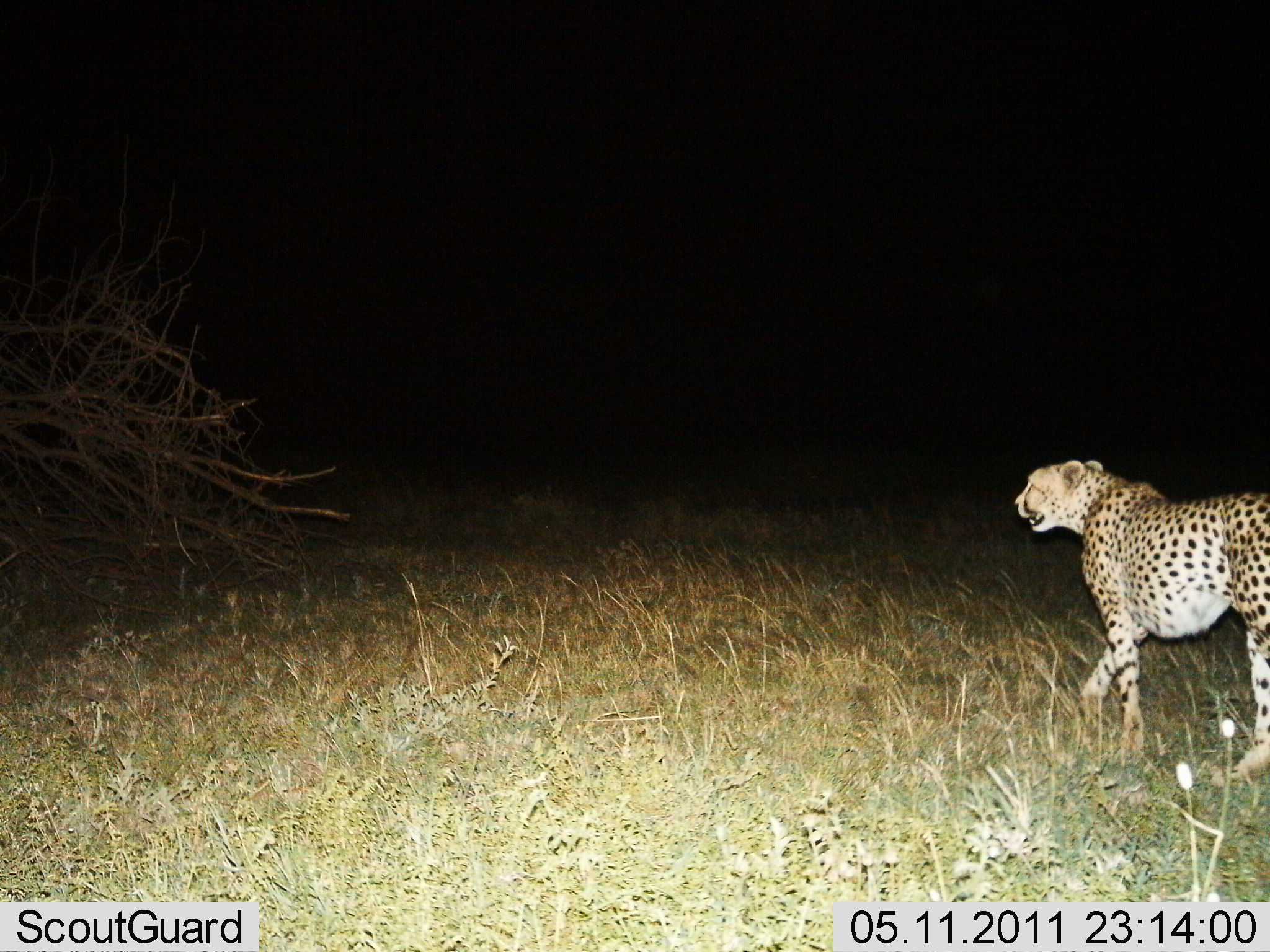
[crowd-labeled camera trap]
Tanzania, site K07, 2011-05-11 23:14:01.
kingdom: Animalia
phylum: Chordata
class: Mammalia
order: Carnivora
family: Felidae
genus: Acinonyx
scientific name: Acinonyx jubatus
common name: cheetah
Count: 1.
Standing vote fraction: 0%.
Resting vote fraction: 0%.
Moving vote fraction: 100%.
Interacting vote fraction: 0%.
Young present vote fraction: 0%.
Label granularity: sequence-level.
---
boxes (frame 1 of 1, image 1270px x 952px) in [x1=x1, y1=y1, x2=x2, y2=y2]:
animal: [x1=1014, y1=459, x2=1270, y2=781]